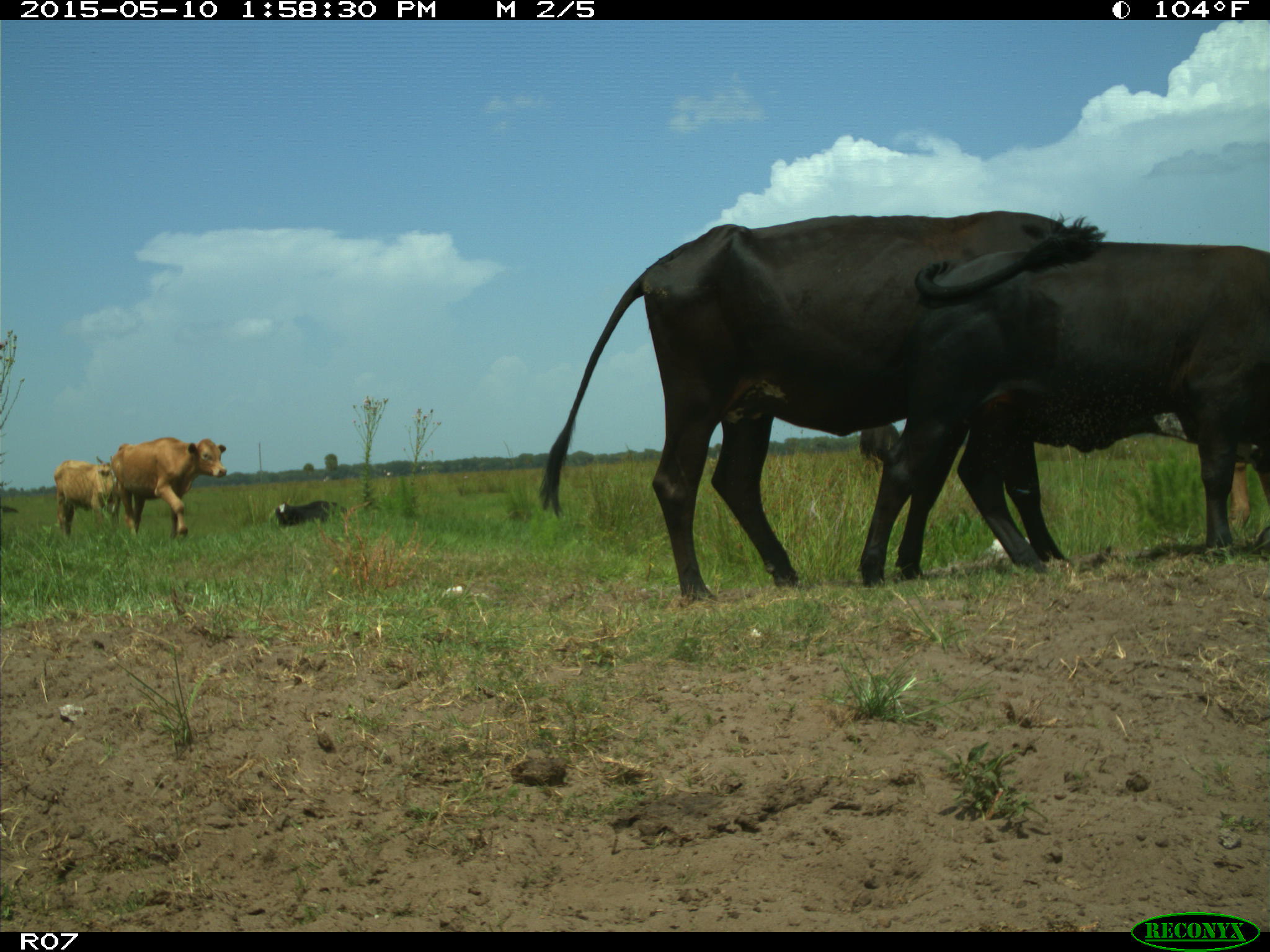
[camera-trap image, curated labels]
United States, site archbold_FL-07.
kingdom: Animalia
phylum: Chordata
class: Mammalia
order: Artiodactyla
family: Bovidae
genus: Bos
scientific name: Bos taurus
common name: domestic cow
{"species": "Bos taurus (domestic cow)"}